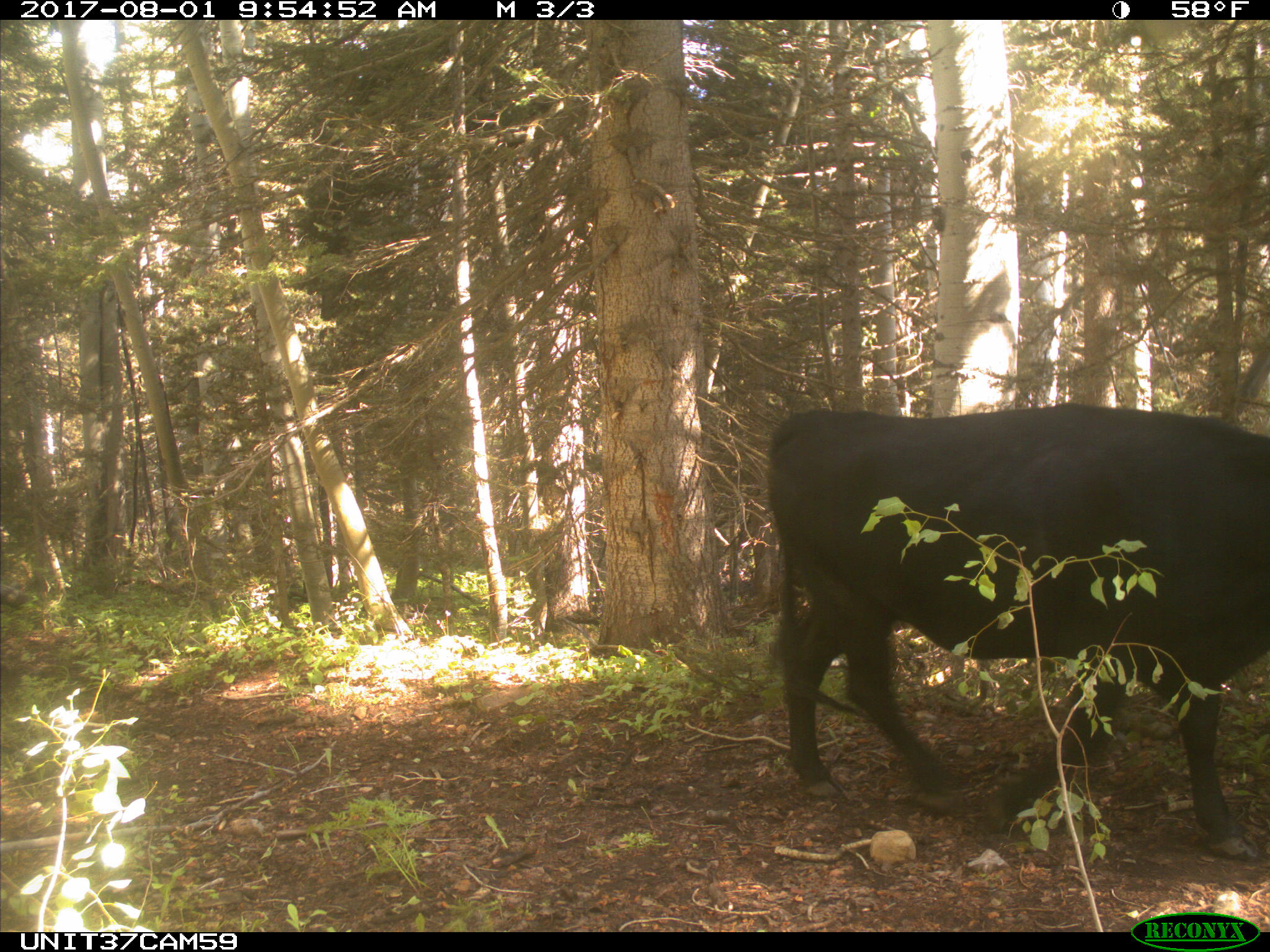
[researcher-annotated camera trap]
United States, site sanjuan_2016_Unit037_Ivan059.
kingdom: Animalia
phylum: Chordata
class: Mammalia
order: Artiodactyla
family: Bovidae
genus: Bos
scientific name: Bos taurus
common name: domestic cow